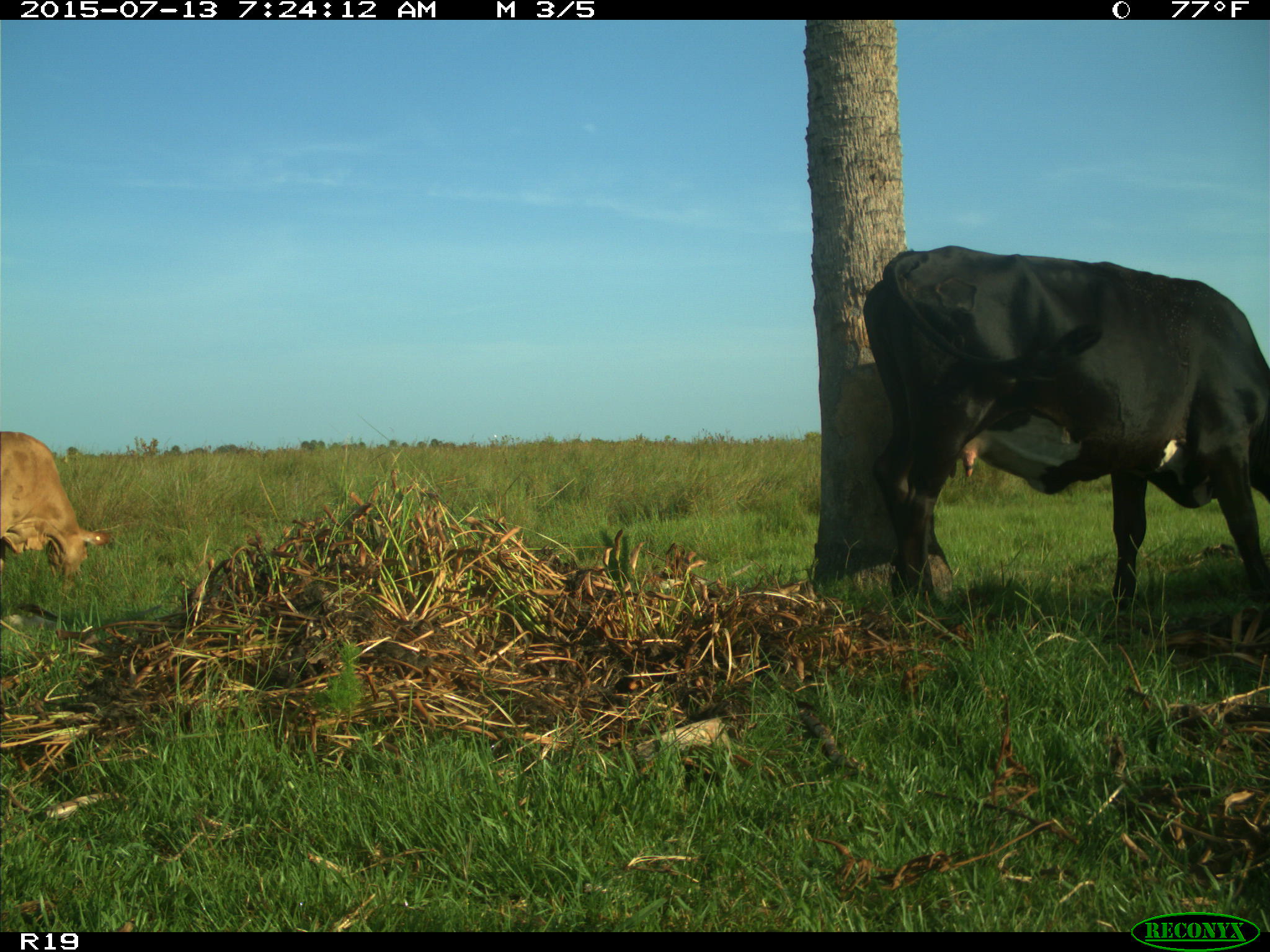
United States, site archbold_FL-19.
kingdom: Animalia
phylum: Chordata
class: Mammalia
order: Artiodactyla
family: Bovidae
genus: Bos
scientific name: Bos taurus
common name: domestic cow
Bos taurus (domestic cow).